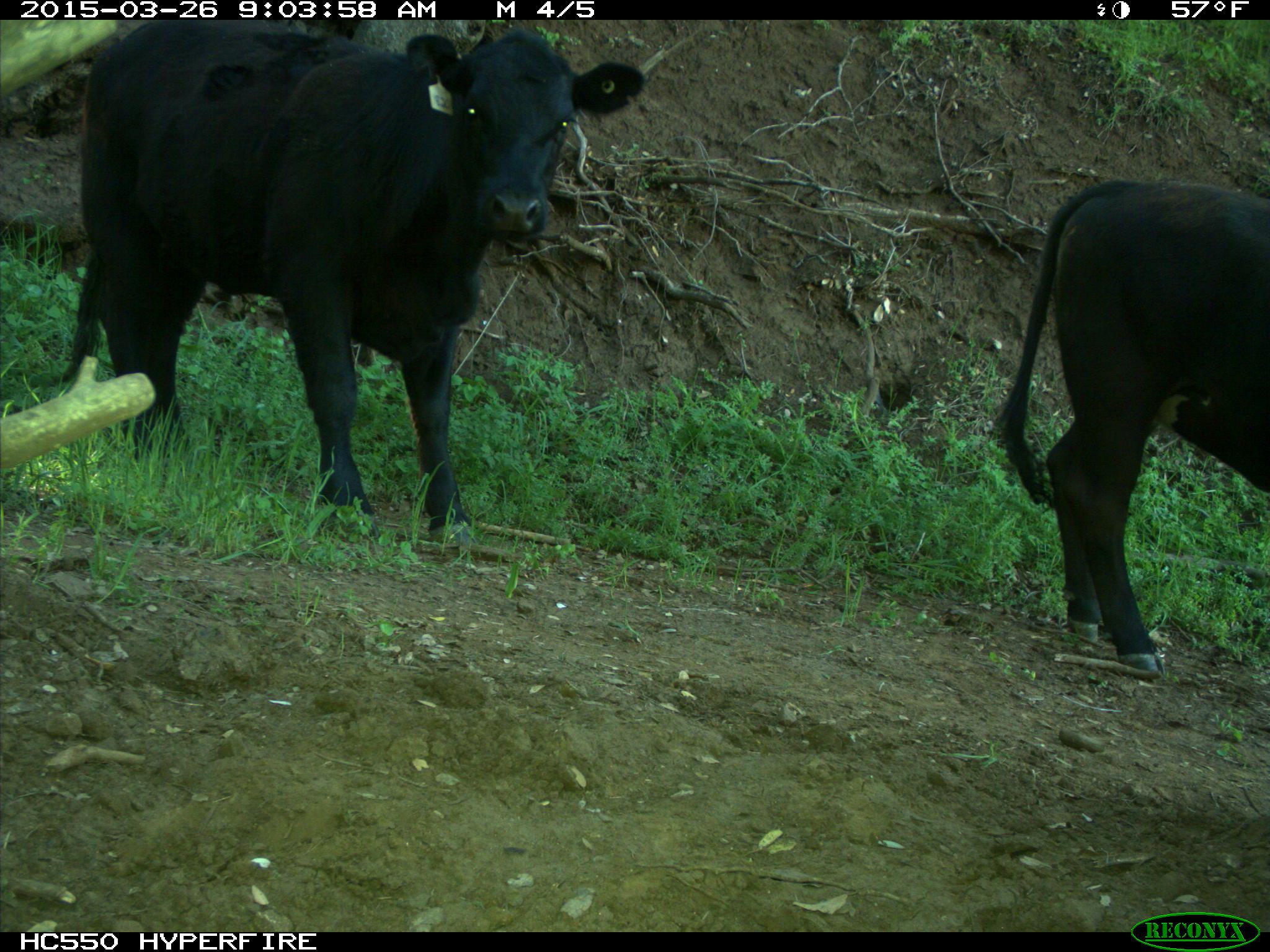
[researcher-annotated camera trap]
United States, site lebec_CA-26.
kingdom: Animalia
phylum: Chordata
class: Mammalia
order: Artiodactyla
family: Bovidae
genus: Bos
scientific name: Bos taurus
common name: domestic cow